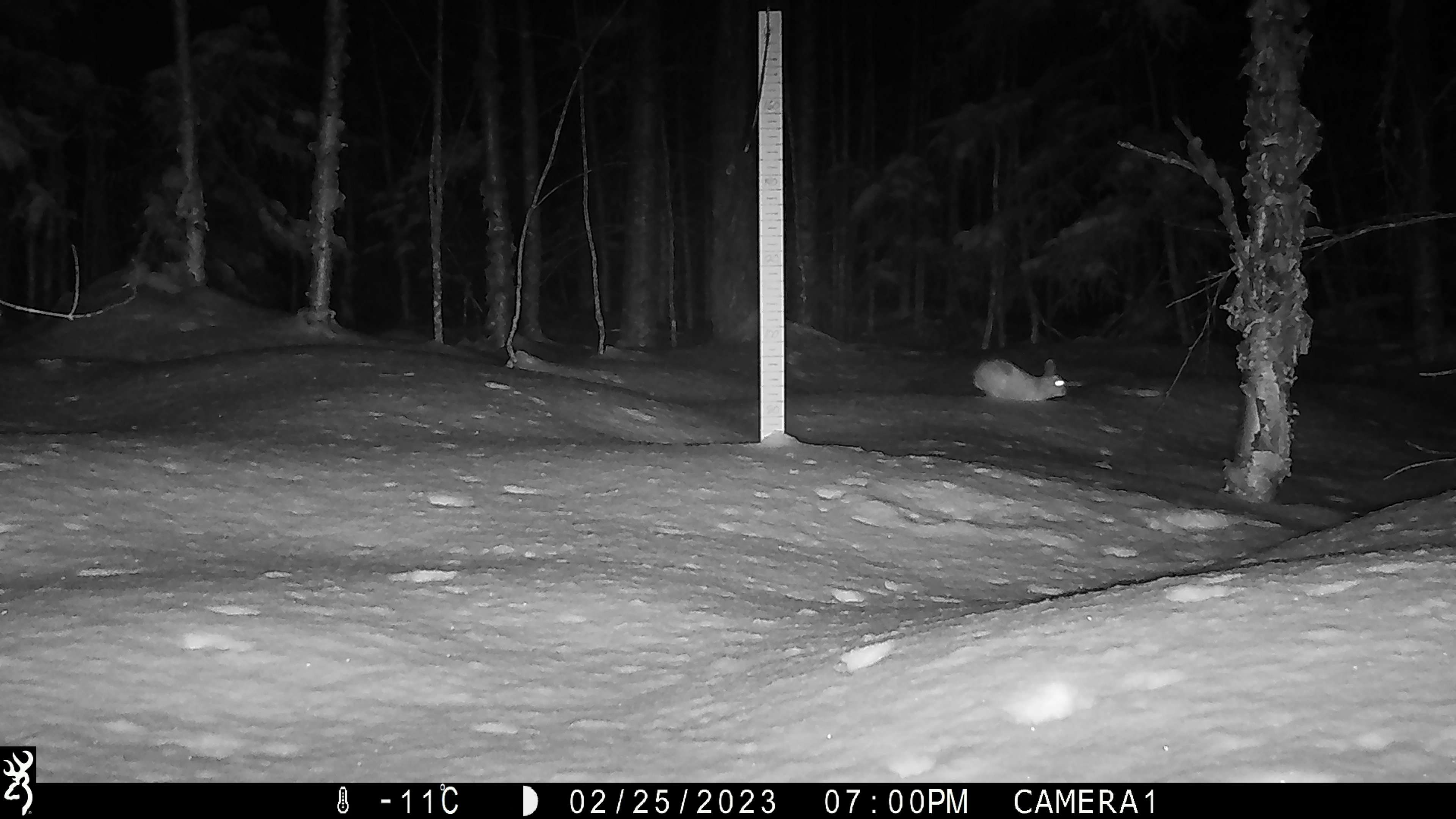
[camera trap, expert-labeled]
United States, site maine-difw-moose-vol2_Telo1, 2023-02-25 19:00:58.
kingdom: Animalia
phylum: Chordata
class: Mammalia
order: Lagomorpha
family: Leporidae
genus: Sylvilagus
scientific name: Sylvilagus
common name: cottontail rabbit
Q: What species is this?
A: Cottontail rabbit (Sylvilagus).